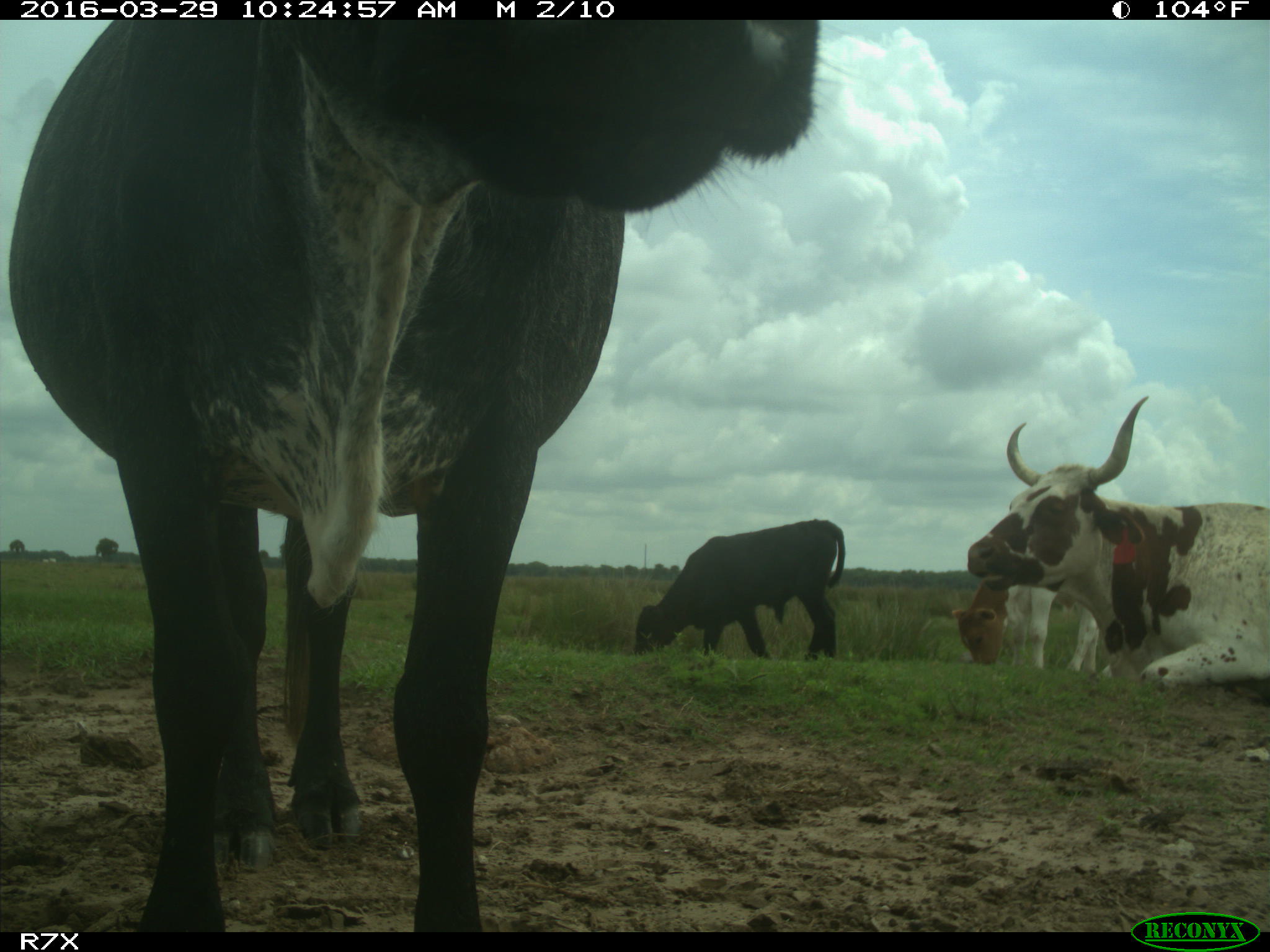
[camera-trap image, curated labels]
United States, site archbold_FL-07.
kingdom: Animalia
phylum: Chordata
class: Mammalia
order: Artiodactyla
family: Bovidae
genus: Bos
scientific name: Bos taurus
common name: domestic cow